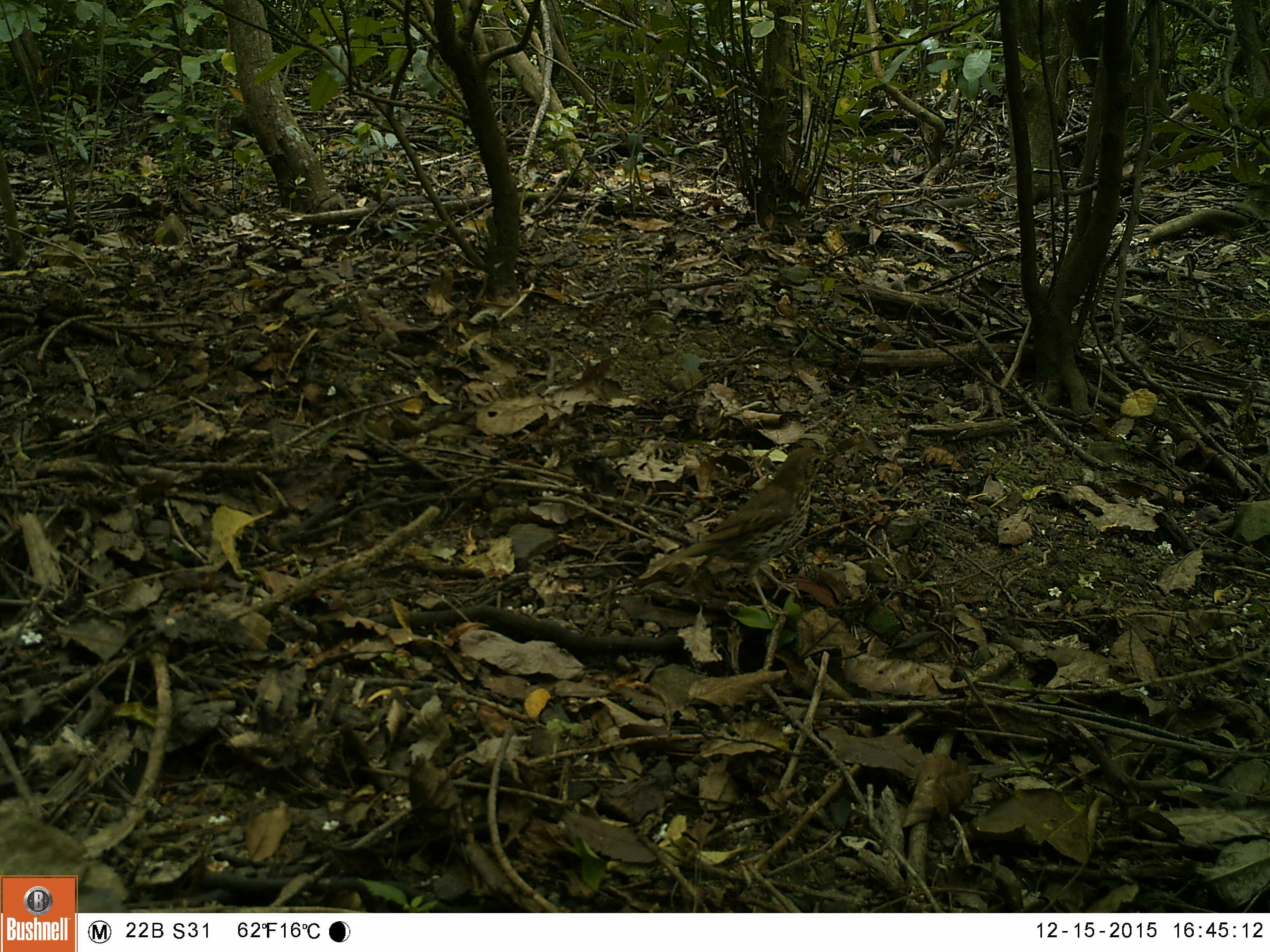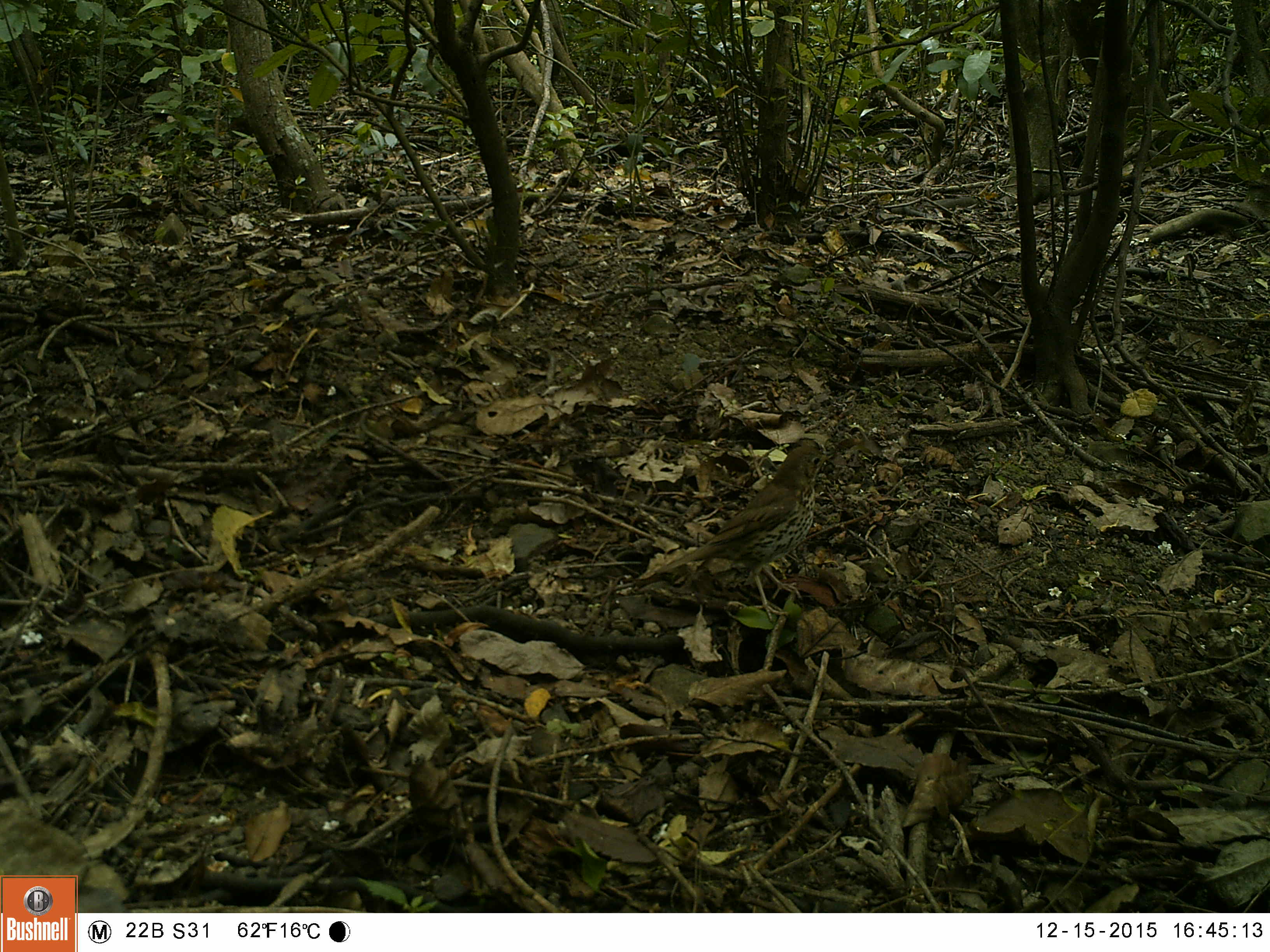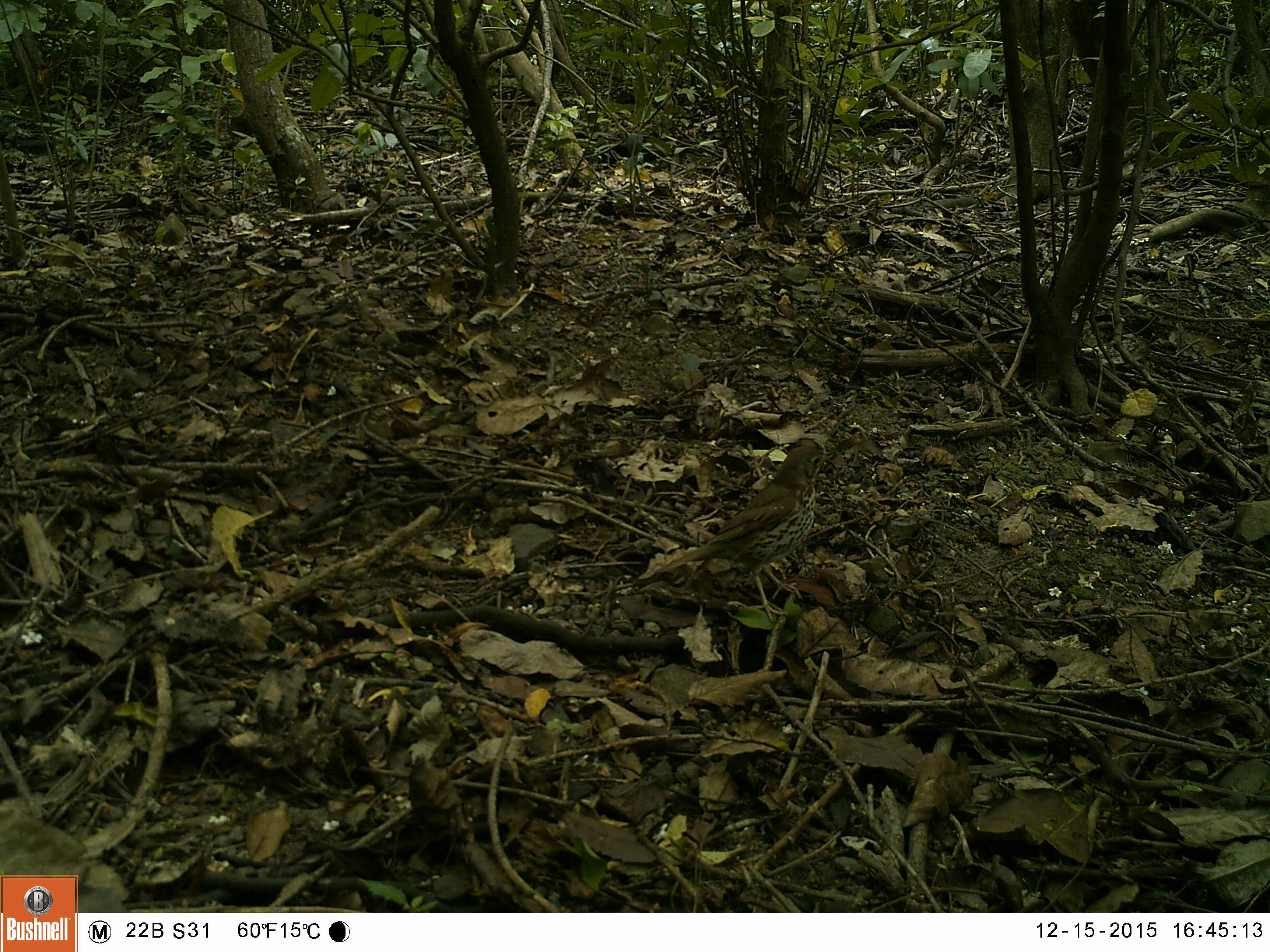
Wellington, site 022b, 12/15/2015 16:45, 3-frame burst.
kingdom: Animalia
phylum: Chordata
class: Aves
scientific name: Aves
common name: bird